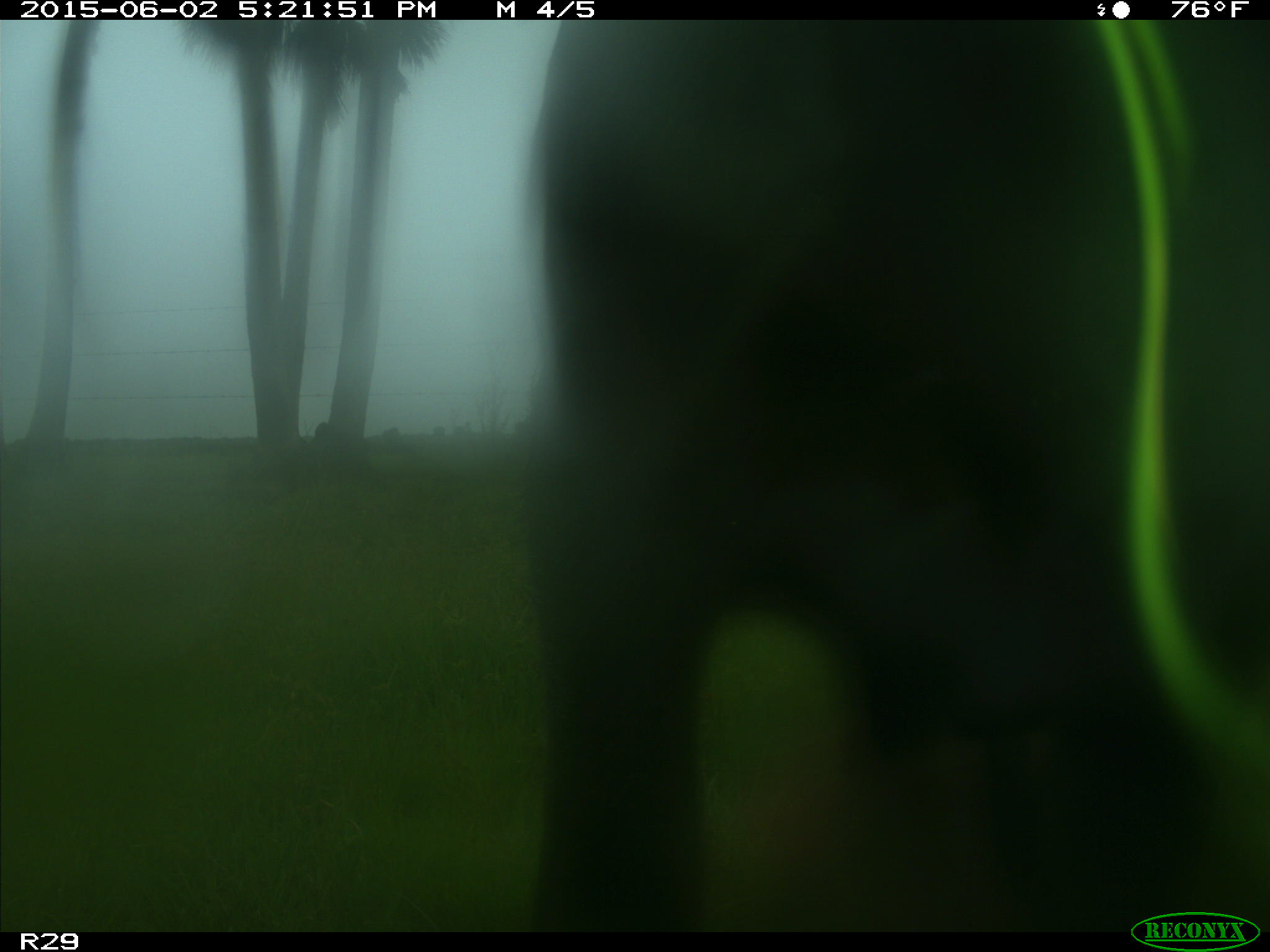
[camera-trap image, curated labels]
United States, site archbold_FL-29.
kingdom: Animalia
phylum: Chordata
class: Mammalia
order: Artiodactyla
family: Bovidae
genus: Bos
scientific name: Bos taurus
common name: domestic cow